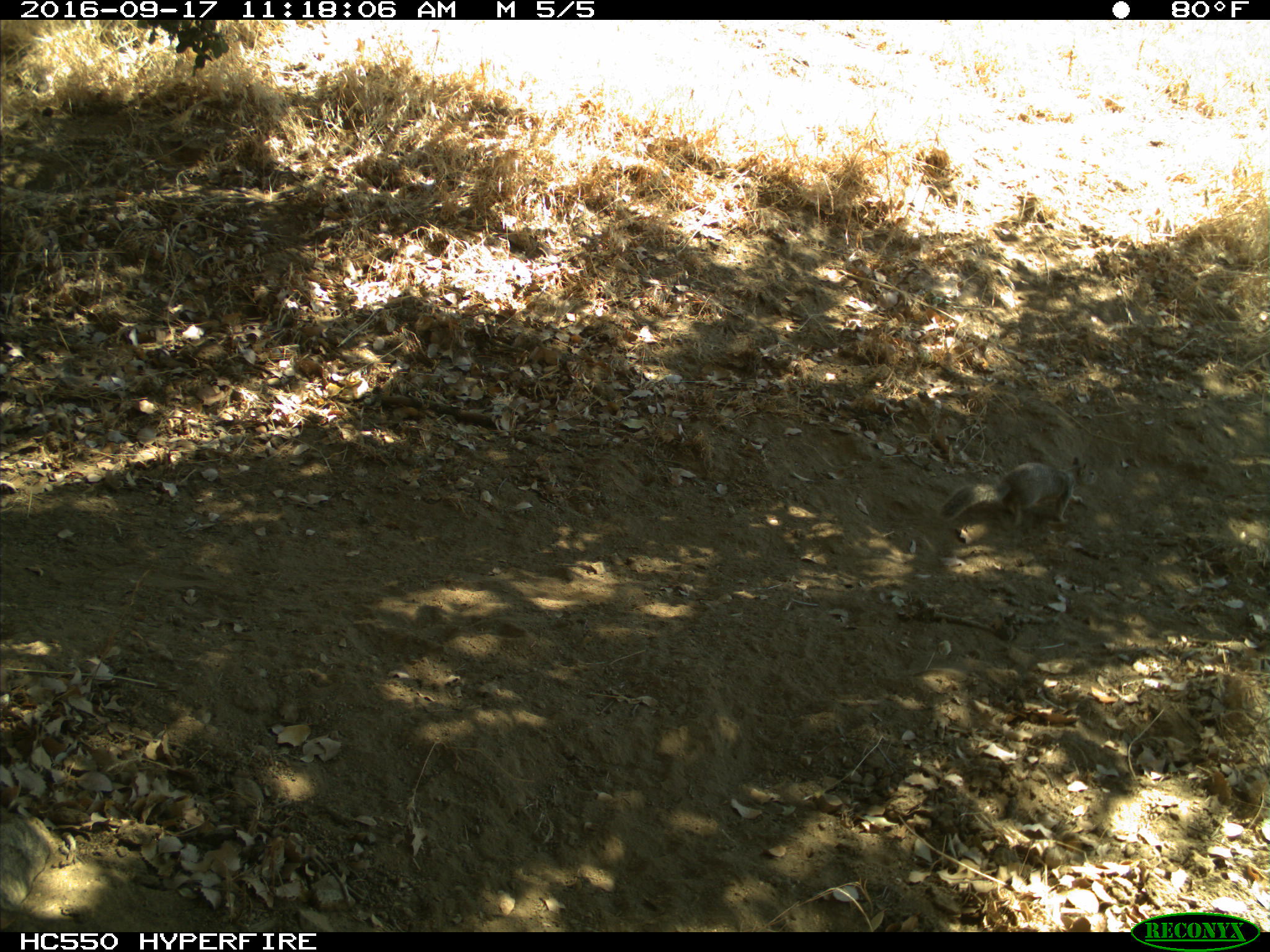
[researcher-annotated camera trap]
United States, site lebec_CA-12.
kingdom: Animalia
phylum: Chordata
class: Mammalia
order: Rodentia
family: Sciuridae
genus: Otospermophilus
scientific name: Otospermophilus beecheyi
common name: california ground squirrel